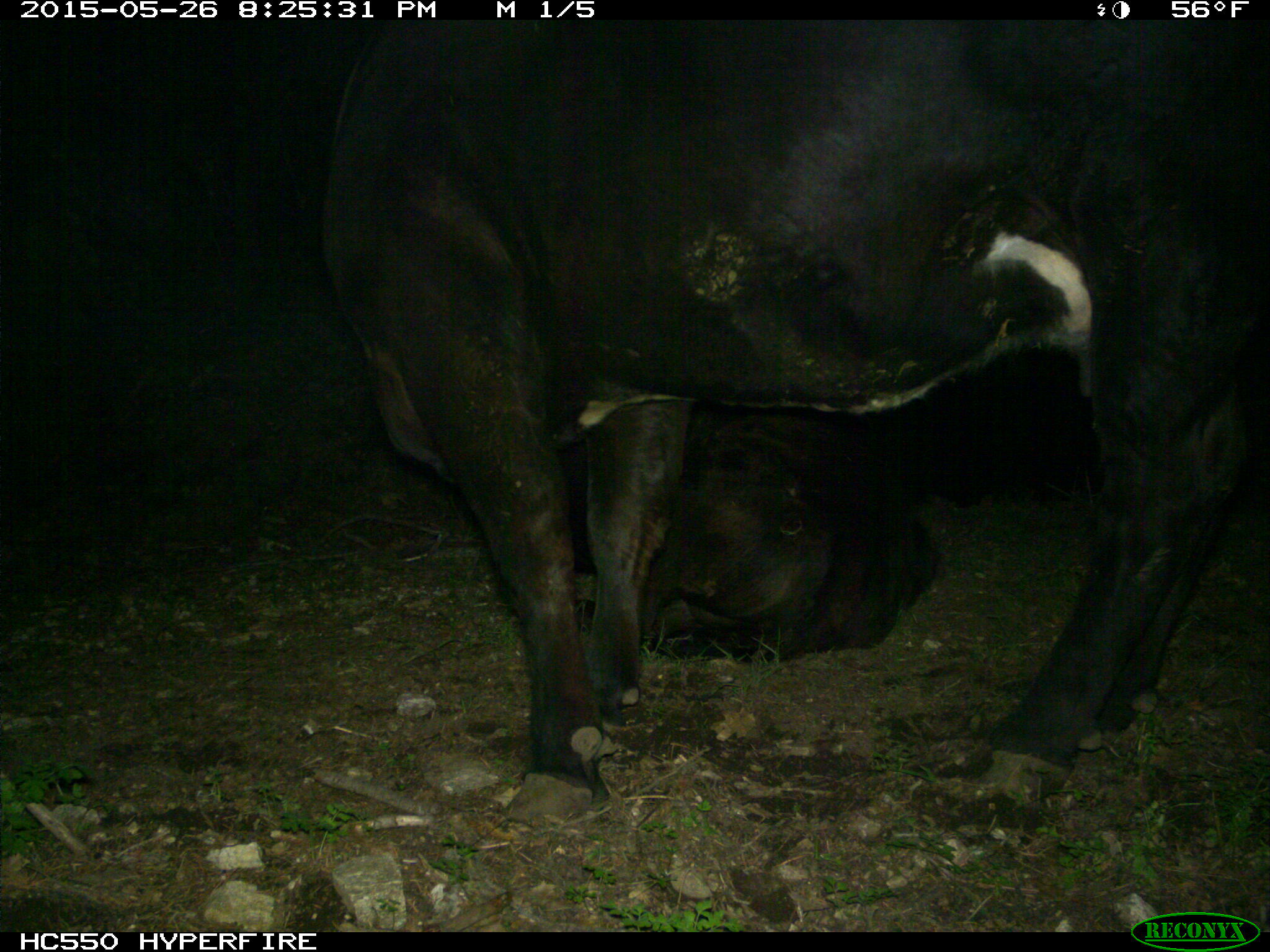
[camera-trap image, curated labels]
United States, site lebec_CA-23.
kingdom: Animalia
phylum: Chordata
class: Mammalia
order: Artiodactyla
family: Bovidae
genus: Bos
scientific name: Bos taurus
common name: domestic cow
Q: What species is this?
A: Bos taurus (domestic cow).